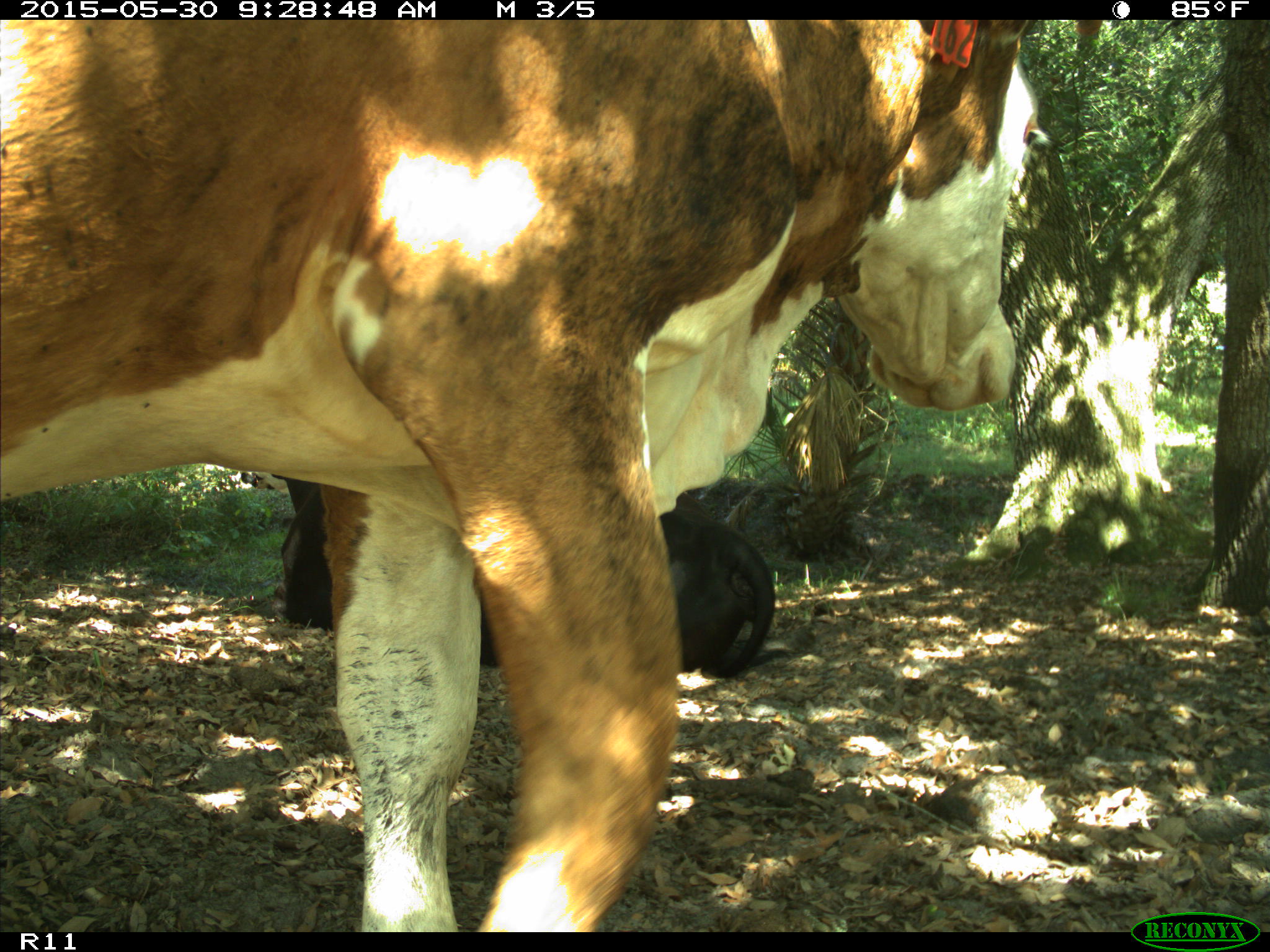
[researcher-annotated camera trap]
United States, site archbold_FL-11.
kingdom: Animalia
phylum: Chordata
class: Mammalia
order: Artiodactyla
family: Bovidae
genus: Bos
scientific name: Bos taurus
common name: domestic cow